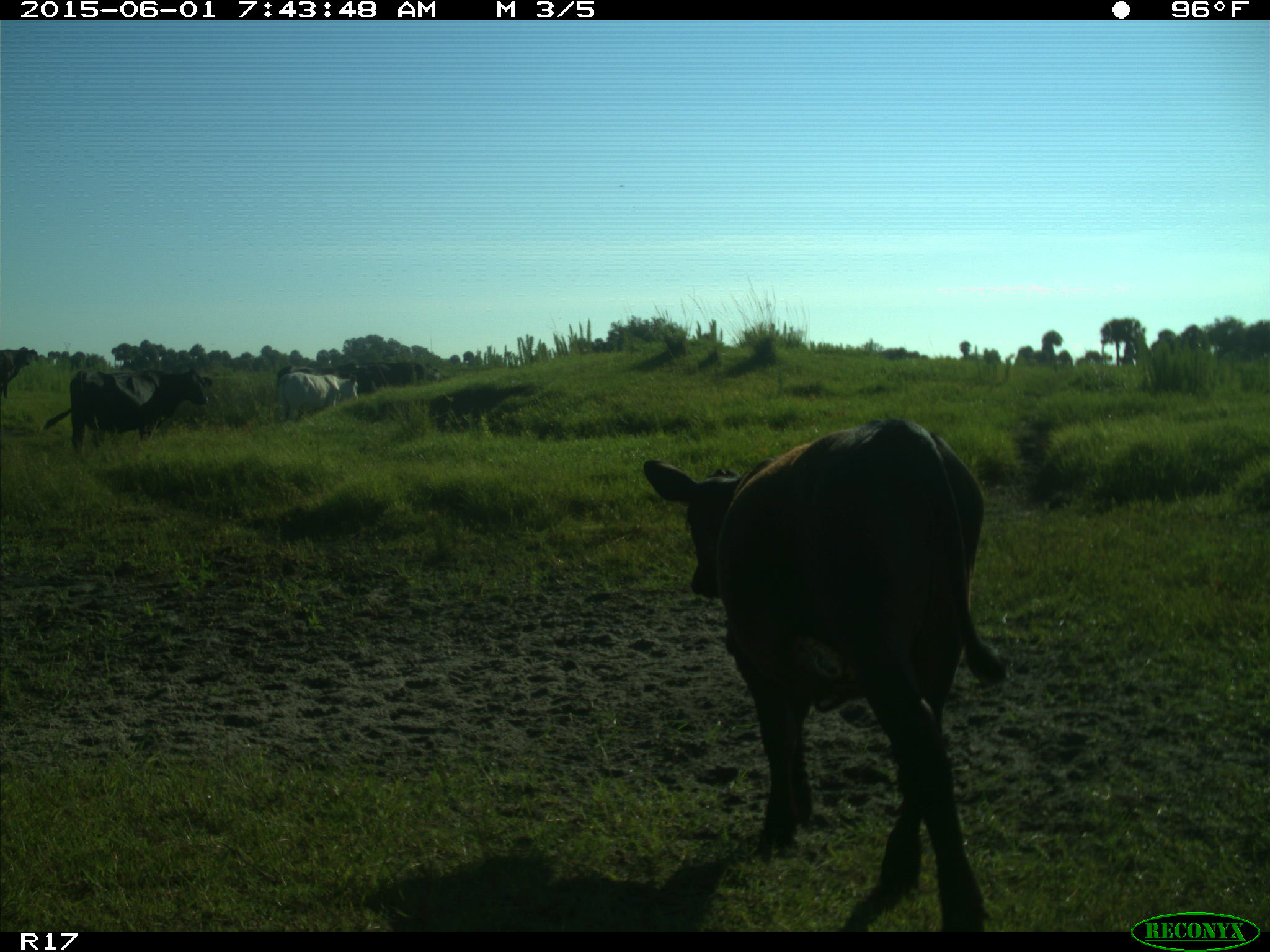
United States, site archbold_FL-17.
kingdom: Animalia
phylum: Chordata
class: Mammalia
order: Artiodactyla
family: Bovidae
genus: Bos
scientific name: Bos taurus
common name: domestic cow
Bos taurus (domestic cow).